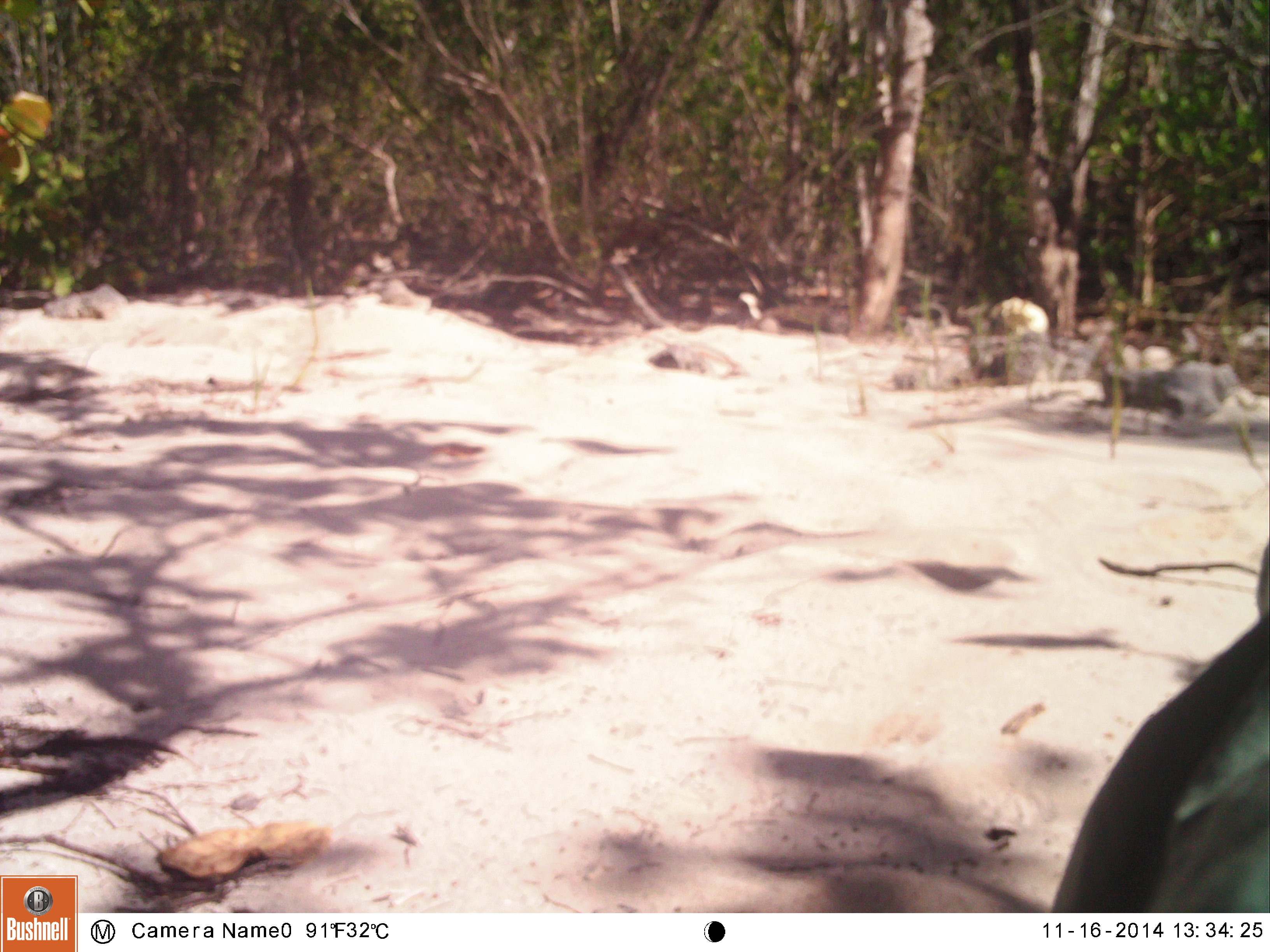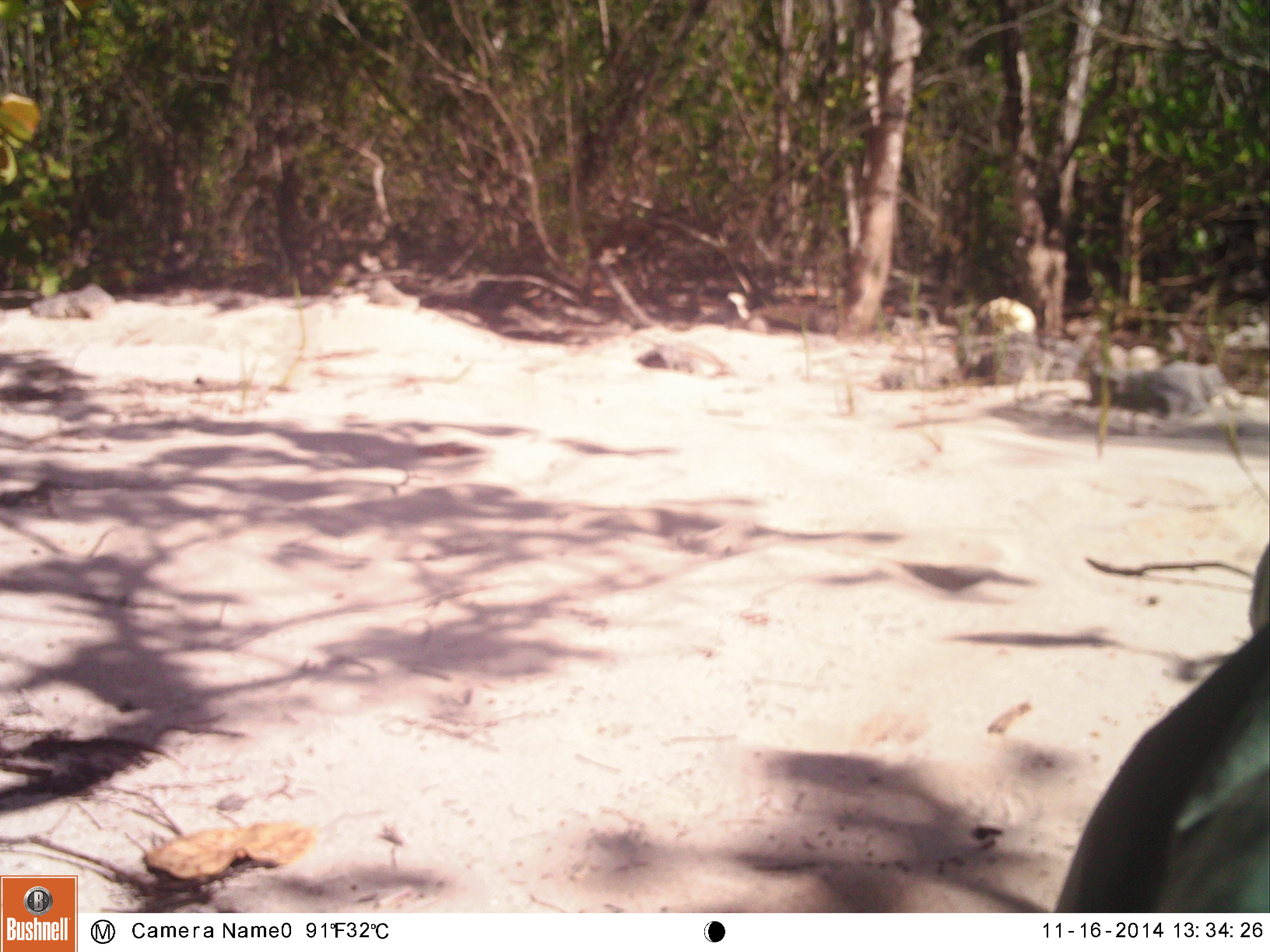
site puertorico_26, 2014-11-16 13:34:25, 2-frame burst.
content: unidentified animal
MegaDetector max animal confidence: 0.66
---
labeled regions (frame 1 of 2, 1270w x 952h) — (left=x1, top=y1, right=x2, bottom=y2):
unknown: (left=1049, top=564, right=1270, bottom=908)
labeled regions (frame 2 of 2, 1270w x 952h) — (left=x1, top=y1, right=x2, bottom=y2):
unknown: (left=1051, top=389, right=1270, bottom=911)